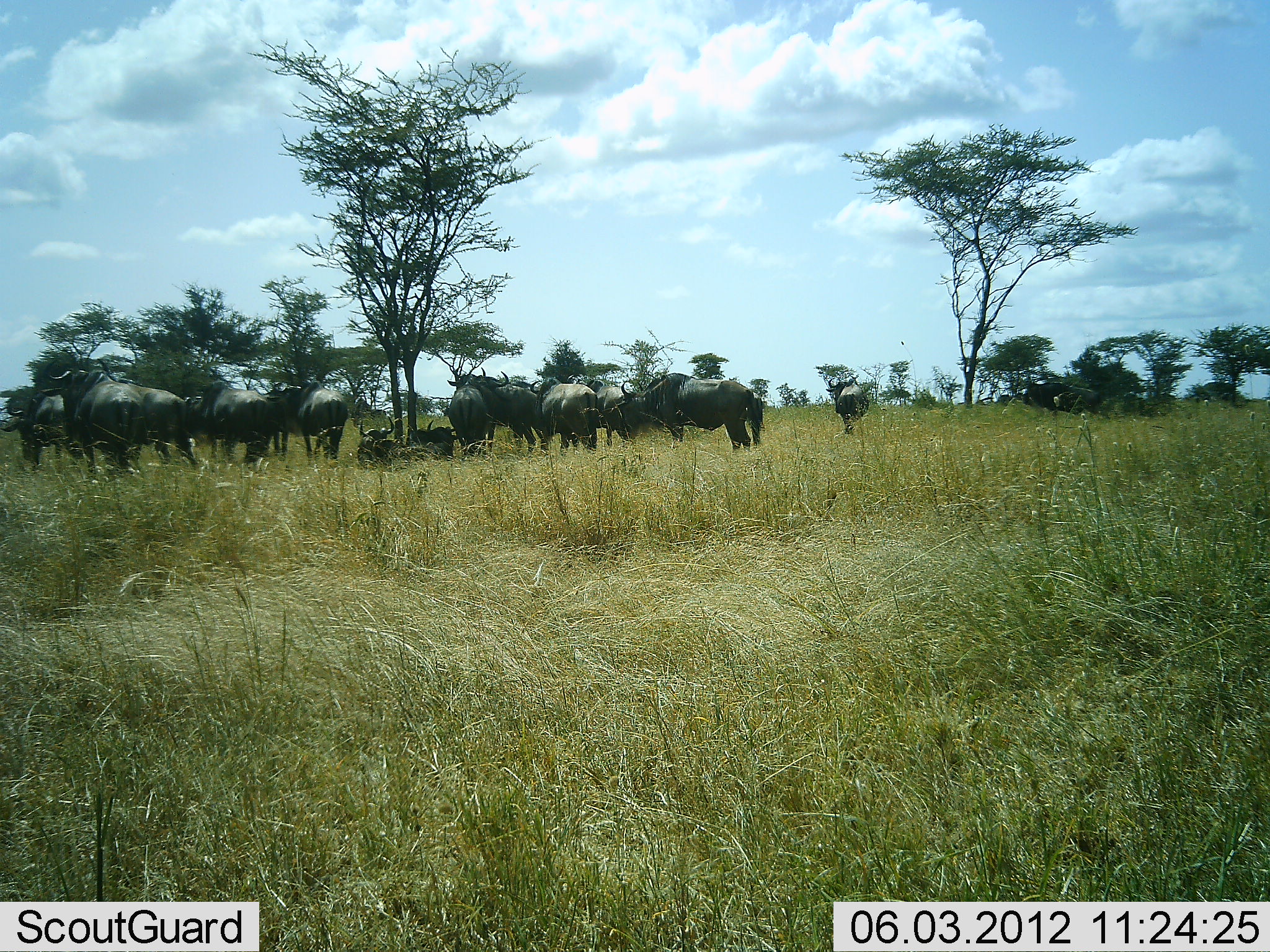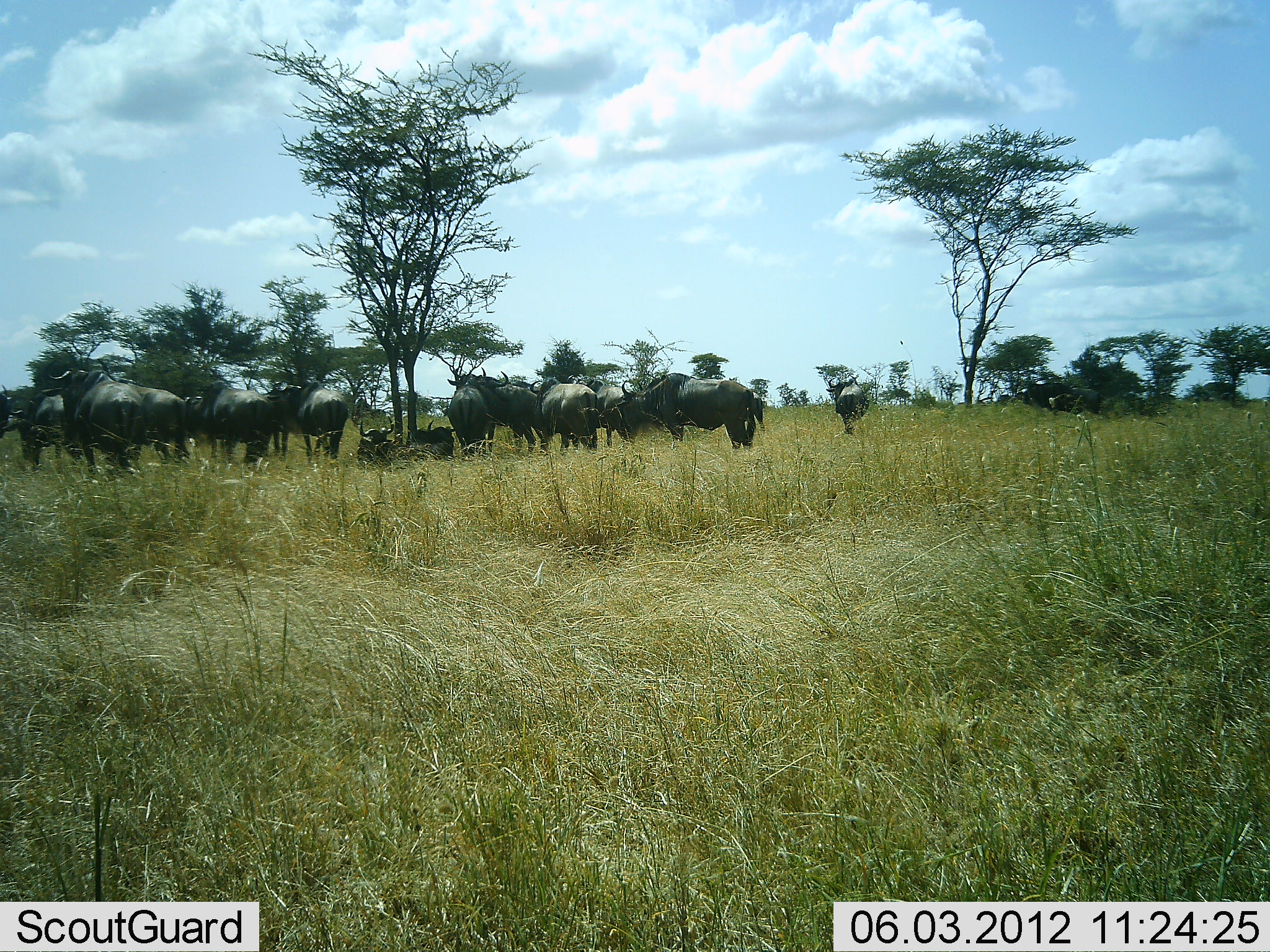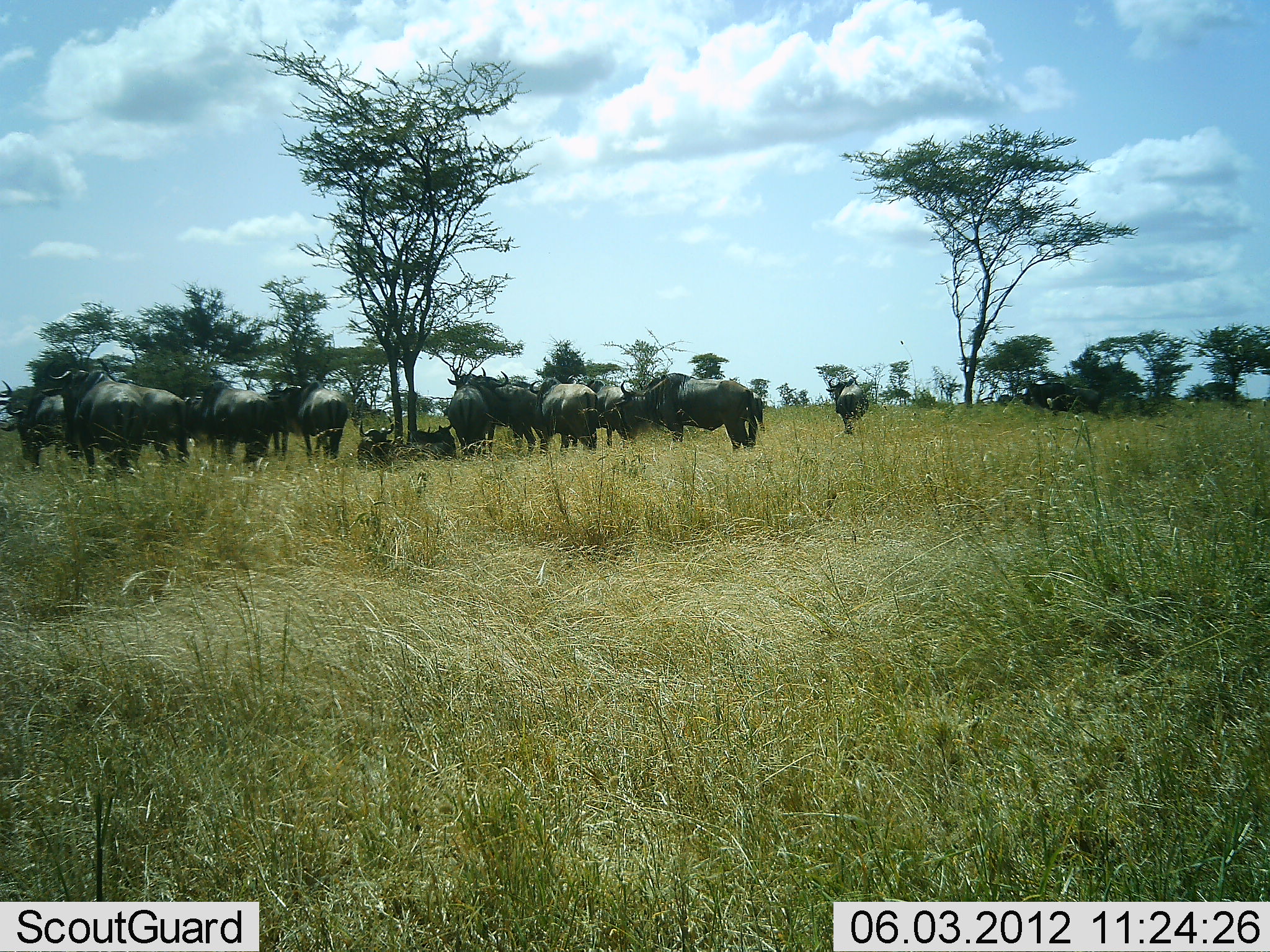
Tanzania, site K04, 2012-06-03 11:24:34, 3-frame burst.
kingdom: Animalia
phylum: Chordata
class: Mammalia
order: Artiodactyla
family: Bovidae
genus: Connochaetes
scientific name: Connochaetes taurinus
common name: blue wildebeest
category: wildebeest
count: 11-50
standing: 82%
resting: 55%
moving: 0%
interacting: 9%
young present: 0%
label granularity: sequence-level